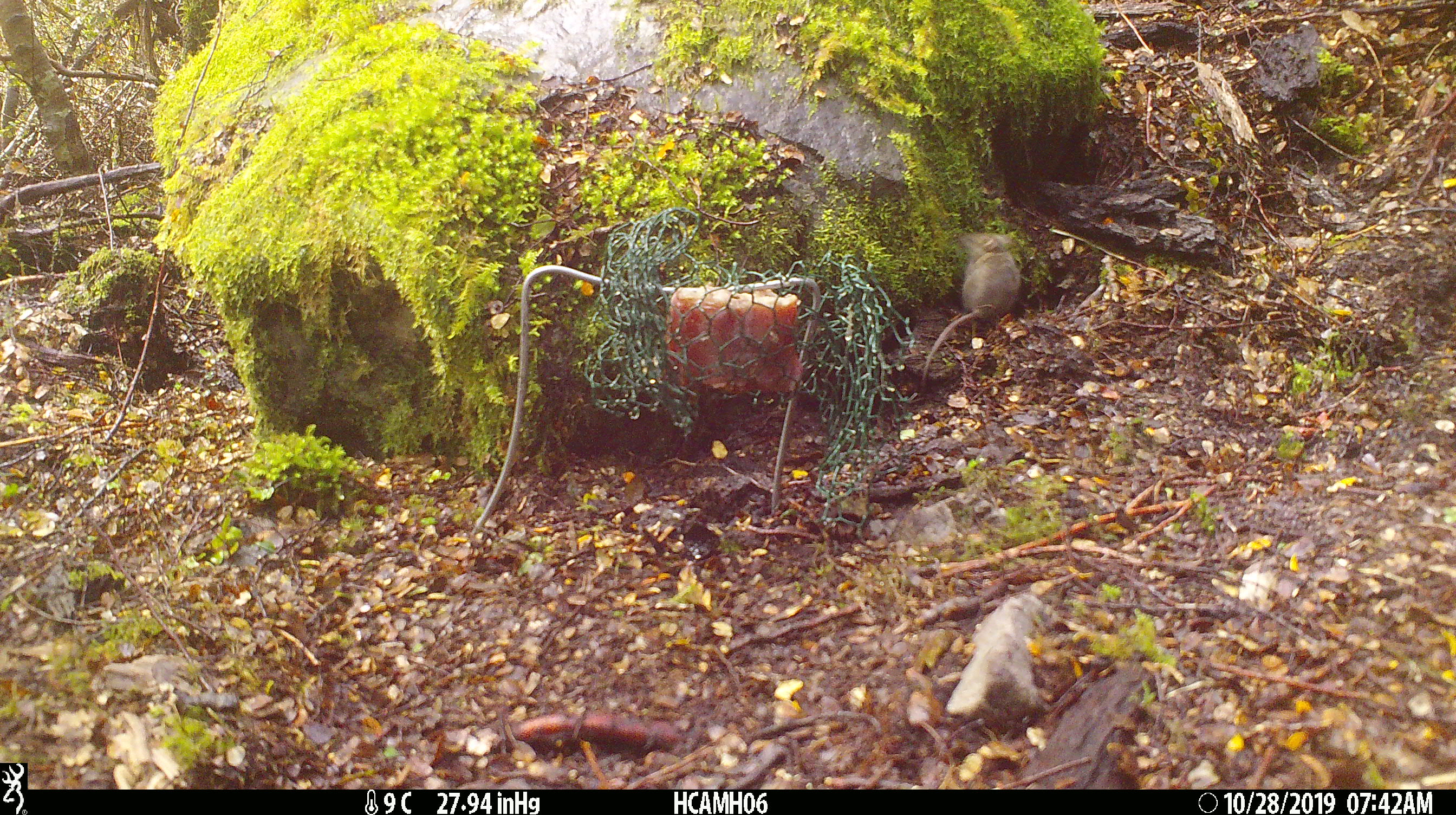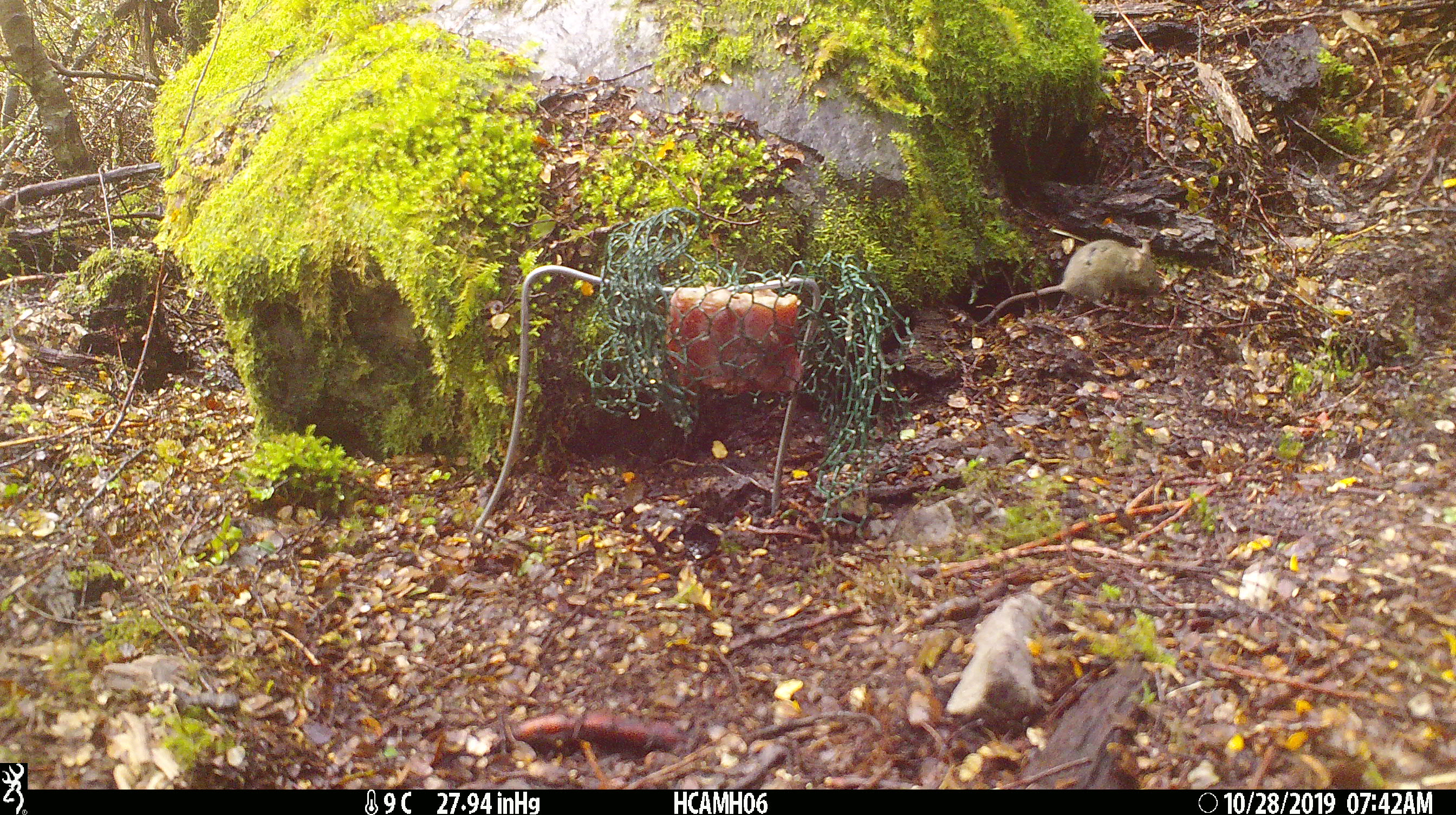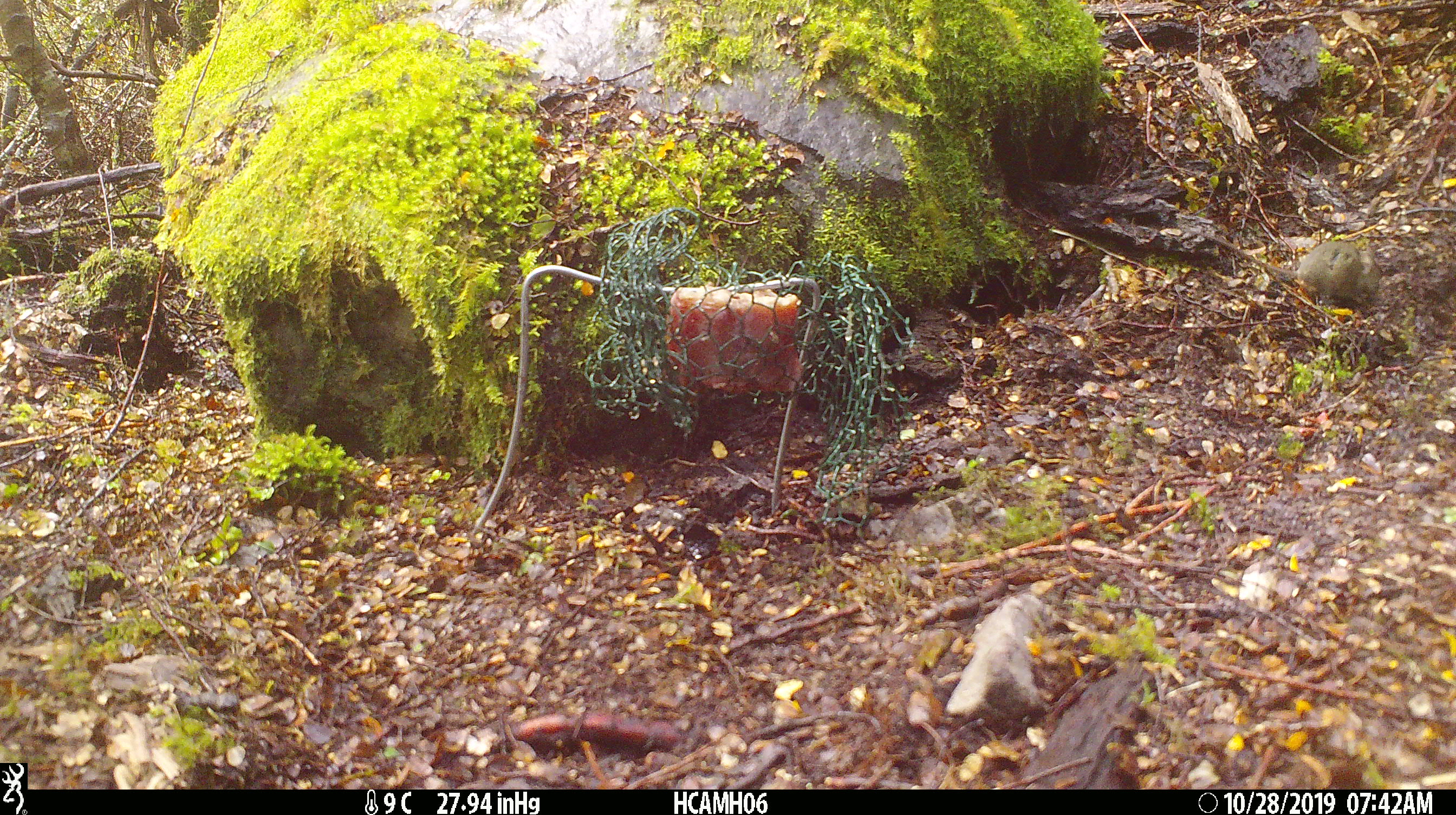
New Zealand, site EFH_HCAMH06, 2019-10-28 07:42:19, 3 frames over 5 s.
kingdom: Animalia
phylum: Chordata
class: Mammalia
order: Rodentia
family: Muridae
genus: Mus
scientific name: Mus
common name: mouse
Mouse (Mus).